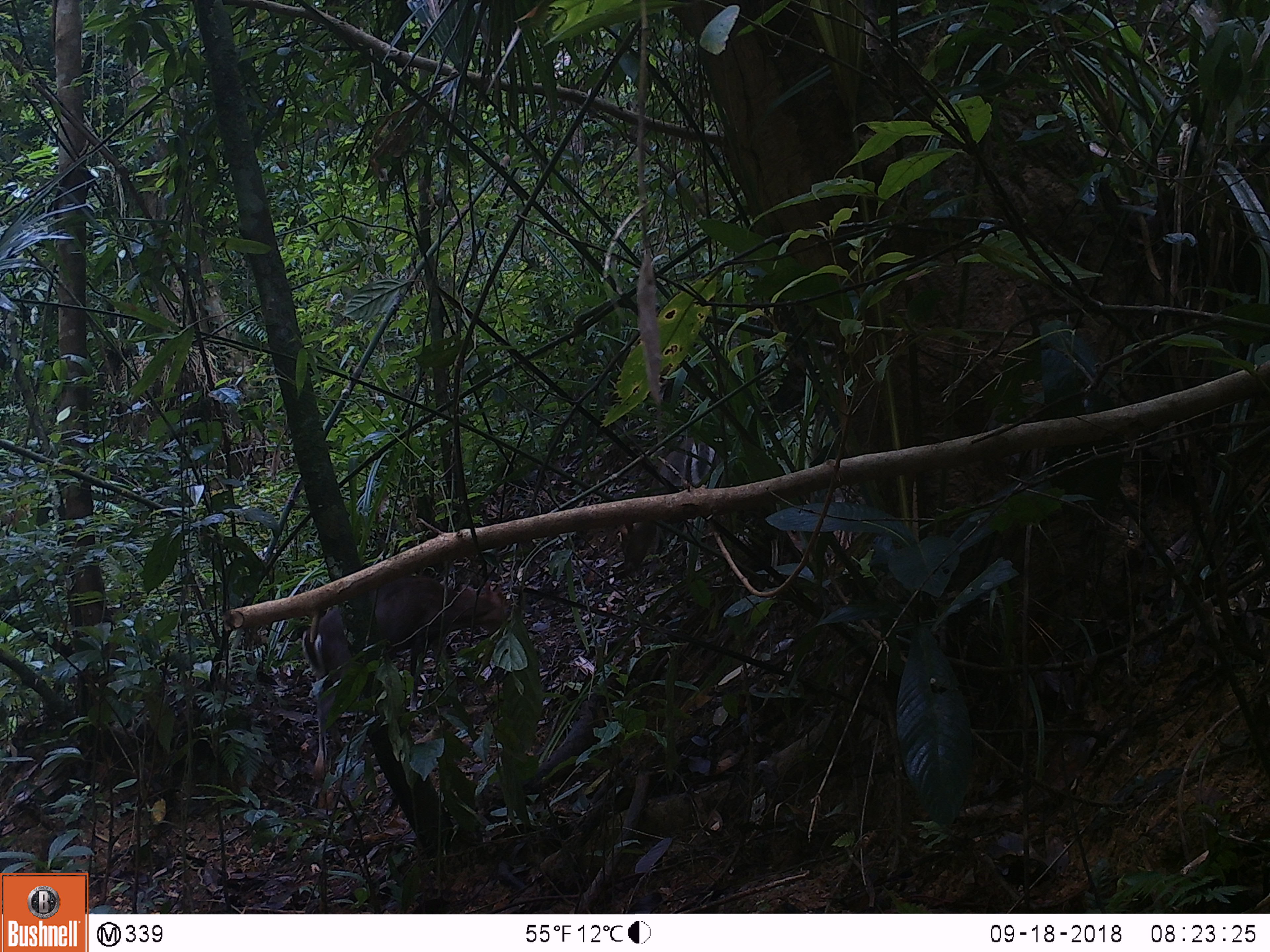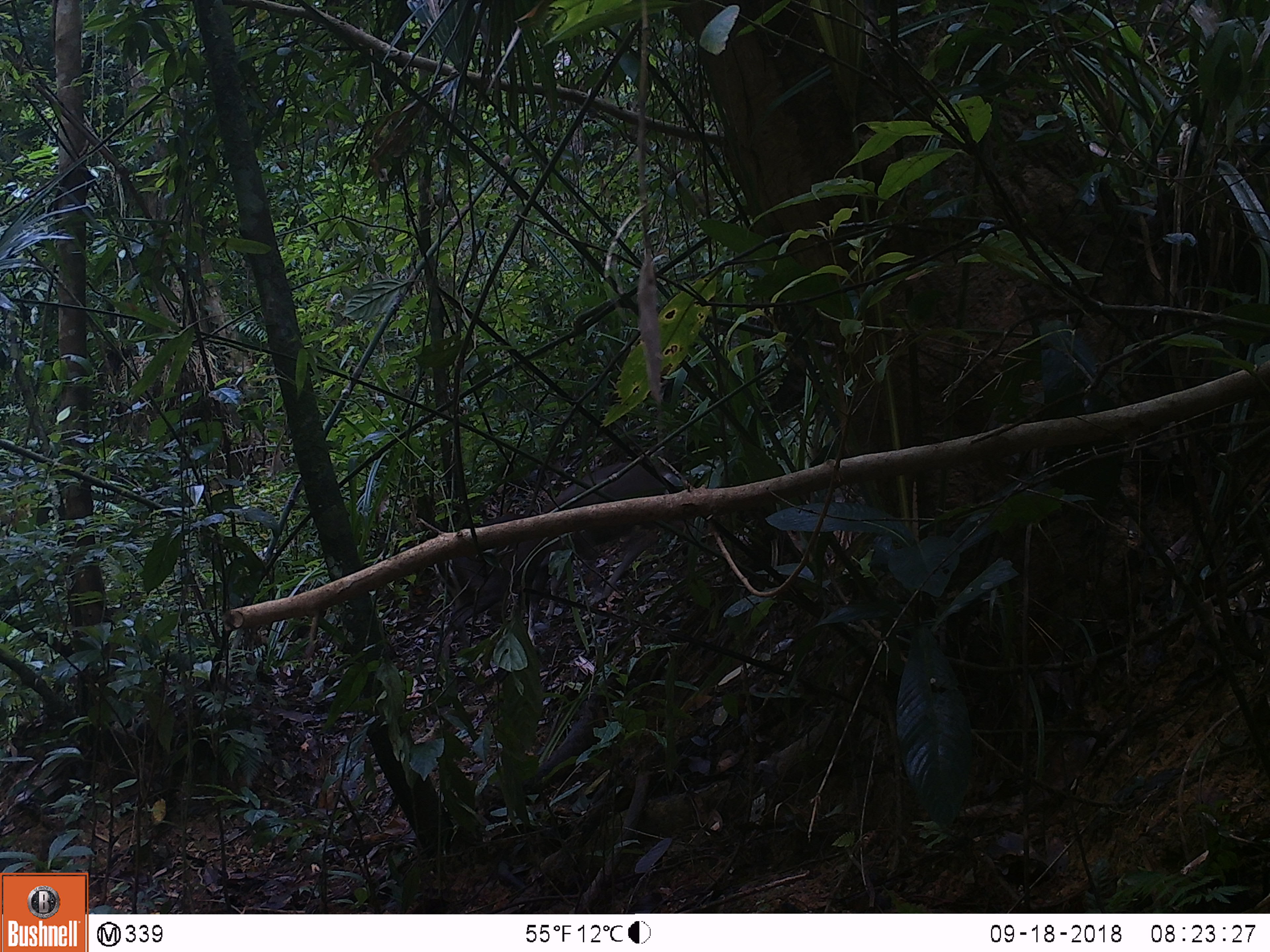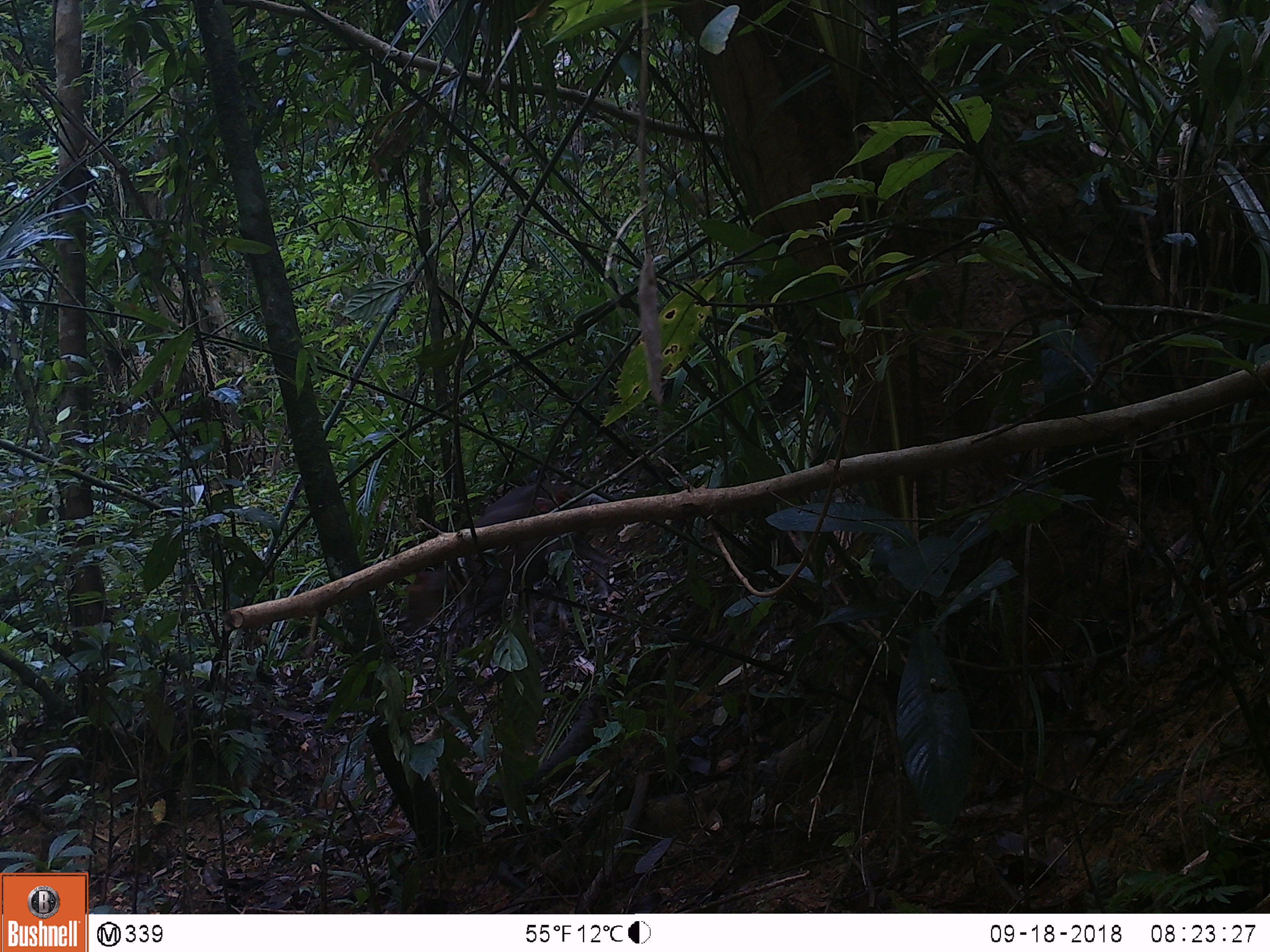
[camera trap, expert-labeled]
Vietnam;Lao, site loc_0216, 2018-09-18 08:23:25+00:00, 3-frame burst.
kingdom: Animalia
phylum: Chordata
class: Mammalia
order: Artiodactyla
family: Cervidae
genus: Muntiacus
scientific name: Muntiacus rooseveltorum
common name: roosevelt's muntjac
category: roosevelts muntjac group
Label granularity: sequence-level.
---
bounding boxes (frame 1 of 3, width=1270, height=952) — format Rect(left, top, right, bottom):
roosevelts muntjac group: Rect(301, 576, 512, 786); Rect(616, 436, 721, 578)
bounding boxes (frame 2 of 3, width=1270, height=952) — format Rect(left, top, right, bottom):
roosevelts muntjac group: Rect(512, 461, 686, 646); Rect(434, 514, 532, 670)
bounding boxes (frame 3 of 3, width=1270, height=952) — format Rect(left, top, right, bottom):
roosevelts muntjac group: Rect(403, 481, 612, 646); Rect(443, 493, 587, 670)